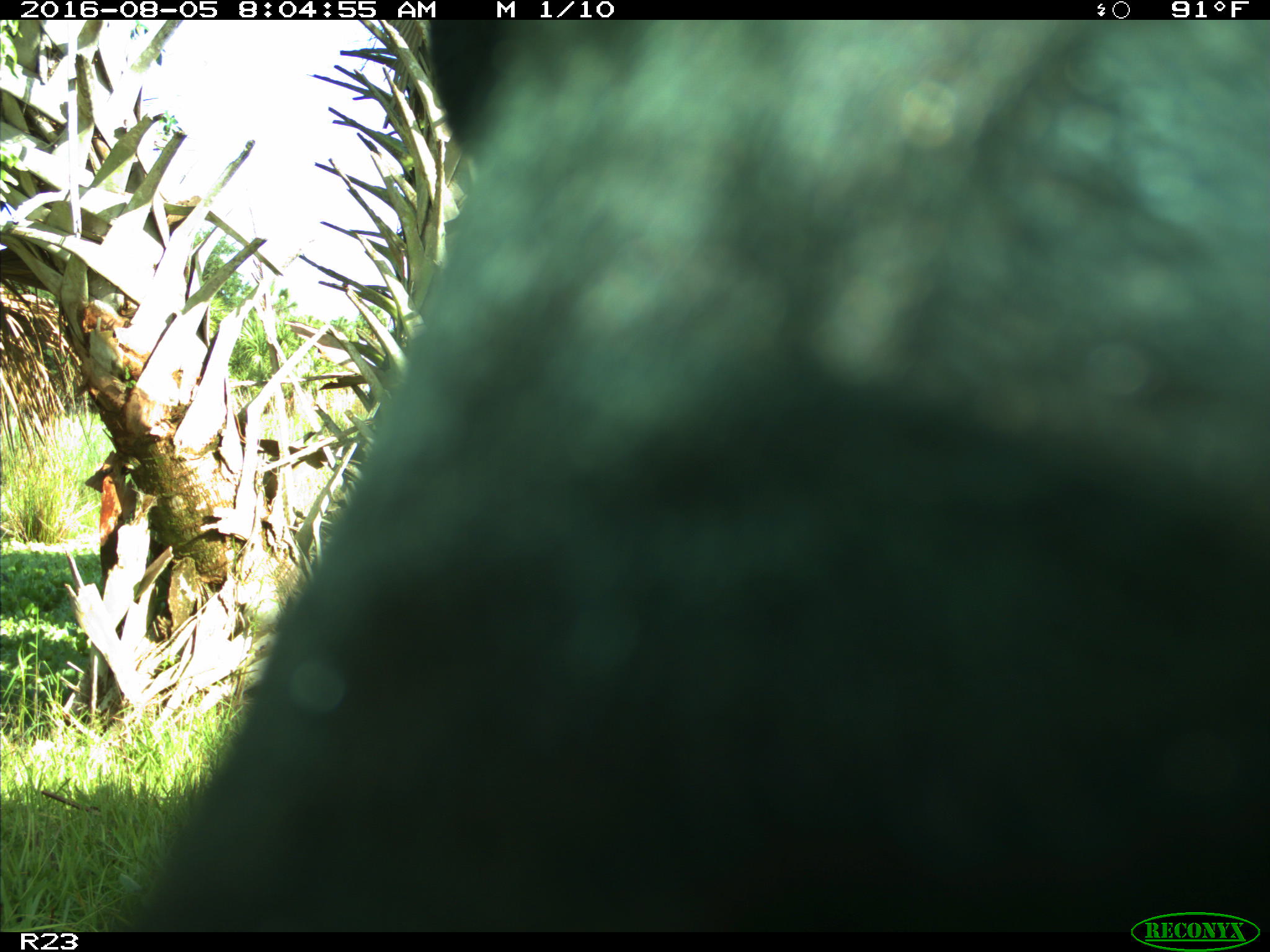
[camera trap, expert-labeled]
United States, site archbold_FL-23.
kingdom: Animalia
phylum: Chordata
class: Mammalia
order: Artiodactyla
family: Bovidae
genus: Bos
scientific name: Bos taurus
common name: domestic cow